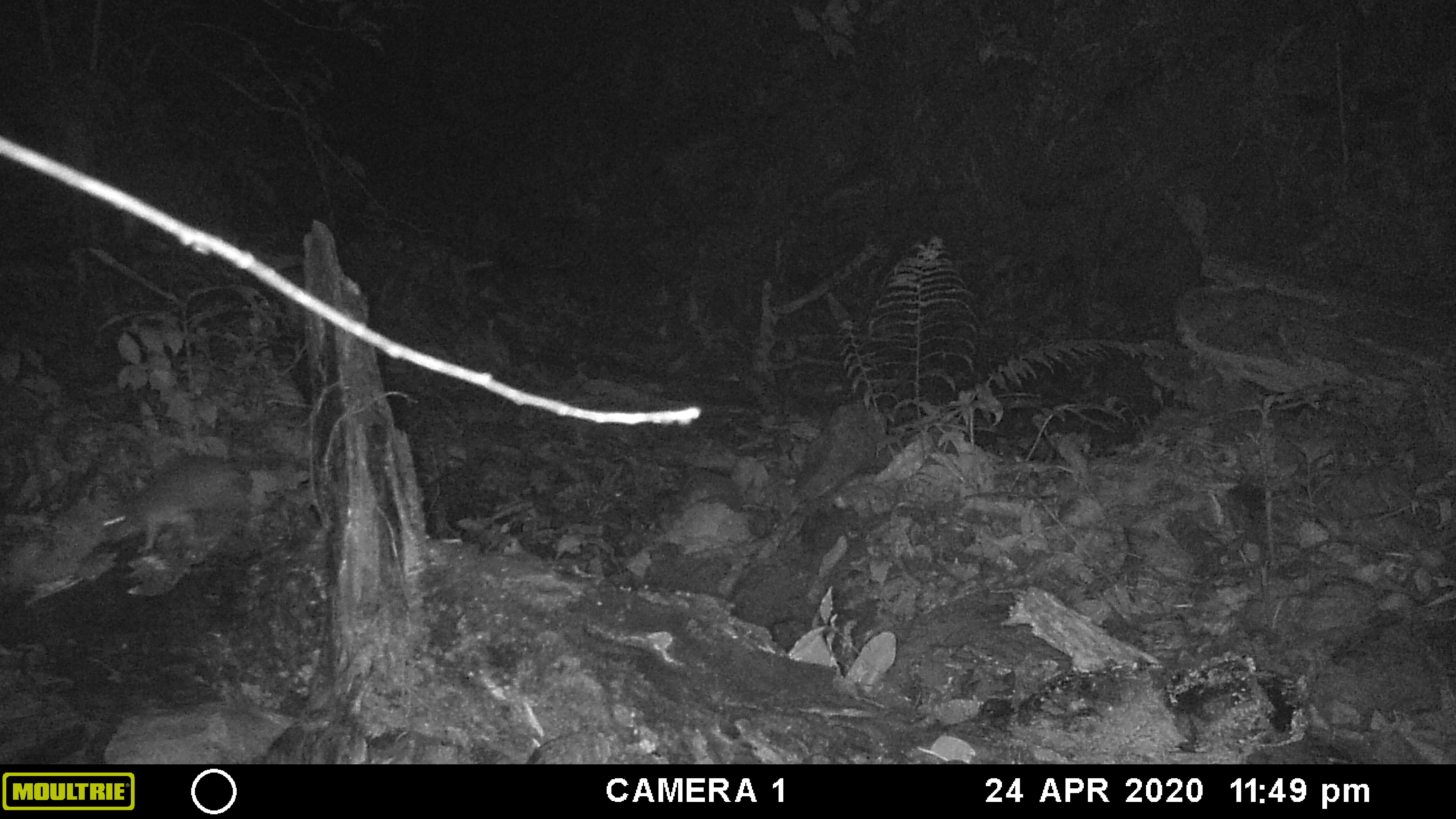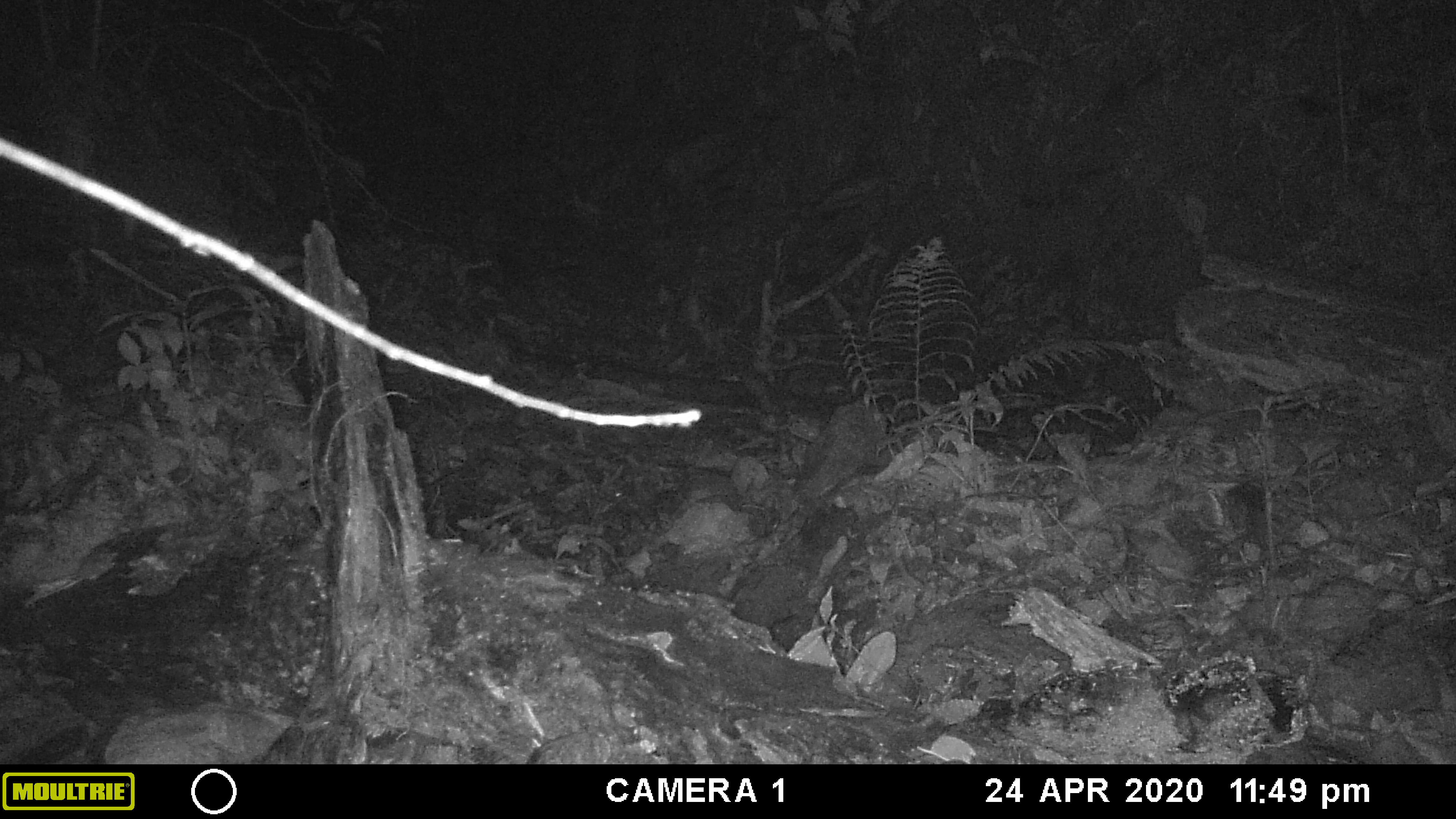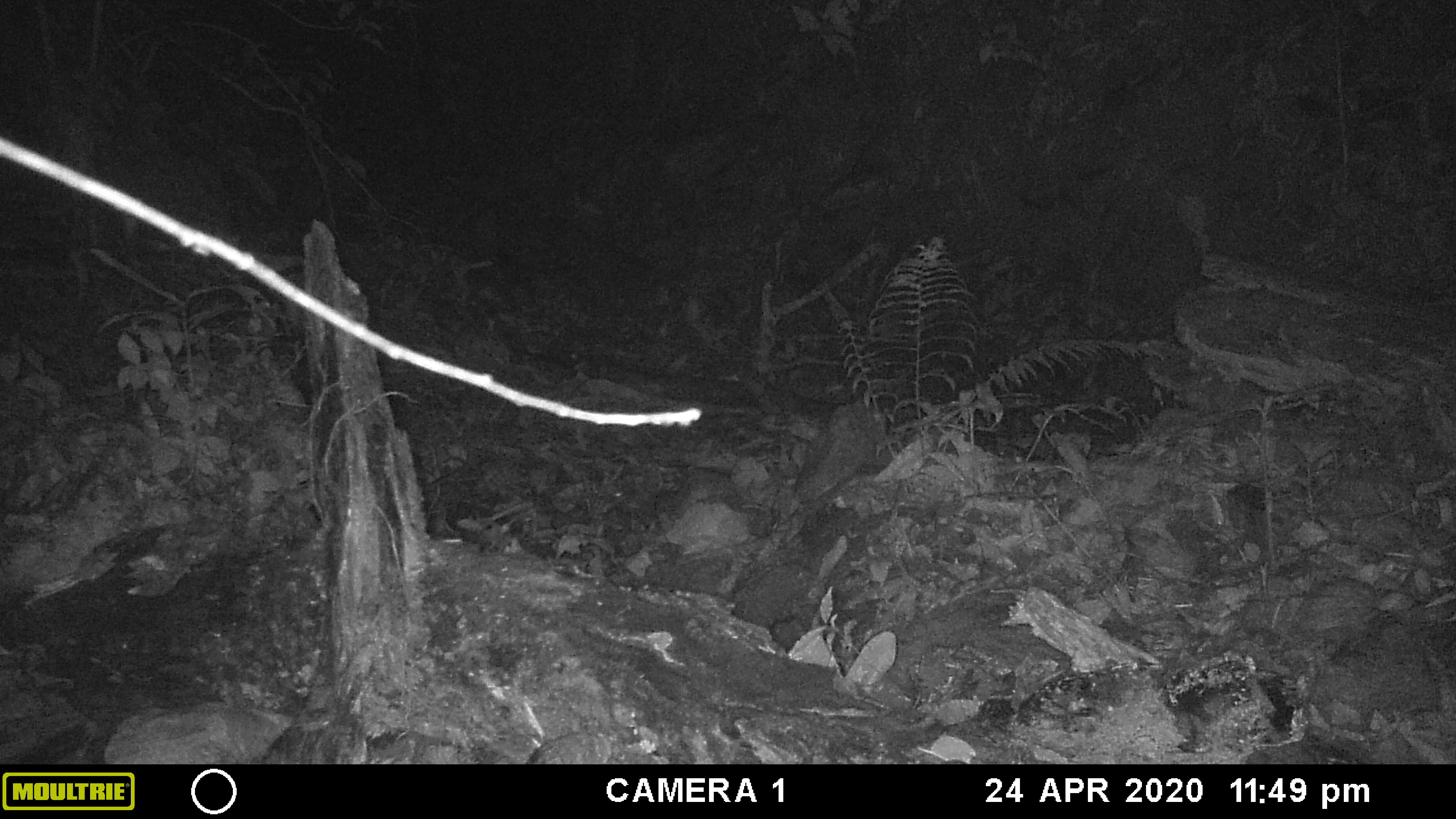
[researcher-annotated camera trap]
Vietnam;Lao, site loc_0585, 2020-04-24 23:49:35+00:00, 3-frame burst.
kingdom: Animalia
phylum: Chordata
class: Mammalia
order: Rodentia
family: Muridae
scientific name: Muridae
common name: old-world mice and rats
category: unidentified murid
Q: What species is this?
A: Unidentified murid (old-world mice and rats) (Muridae).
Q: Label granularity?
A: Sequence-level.